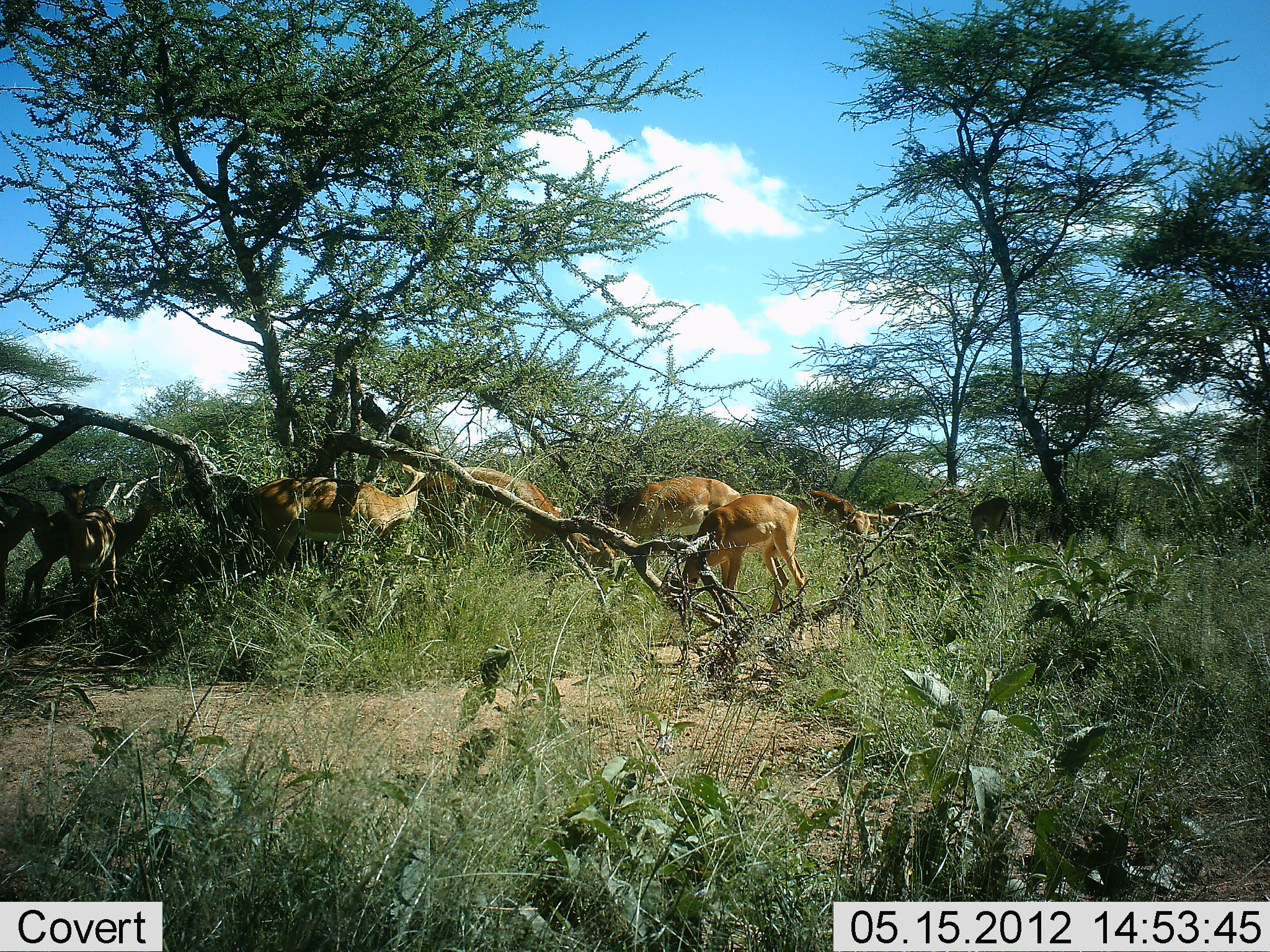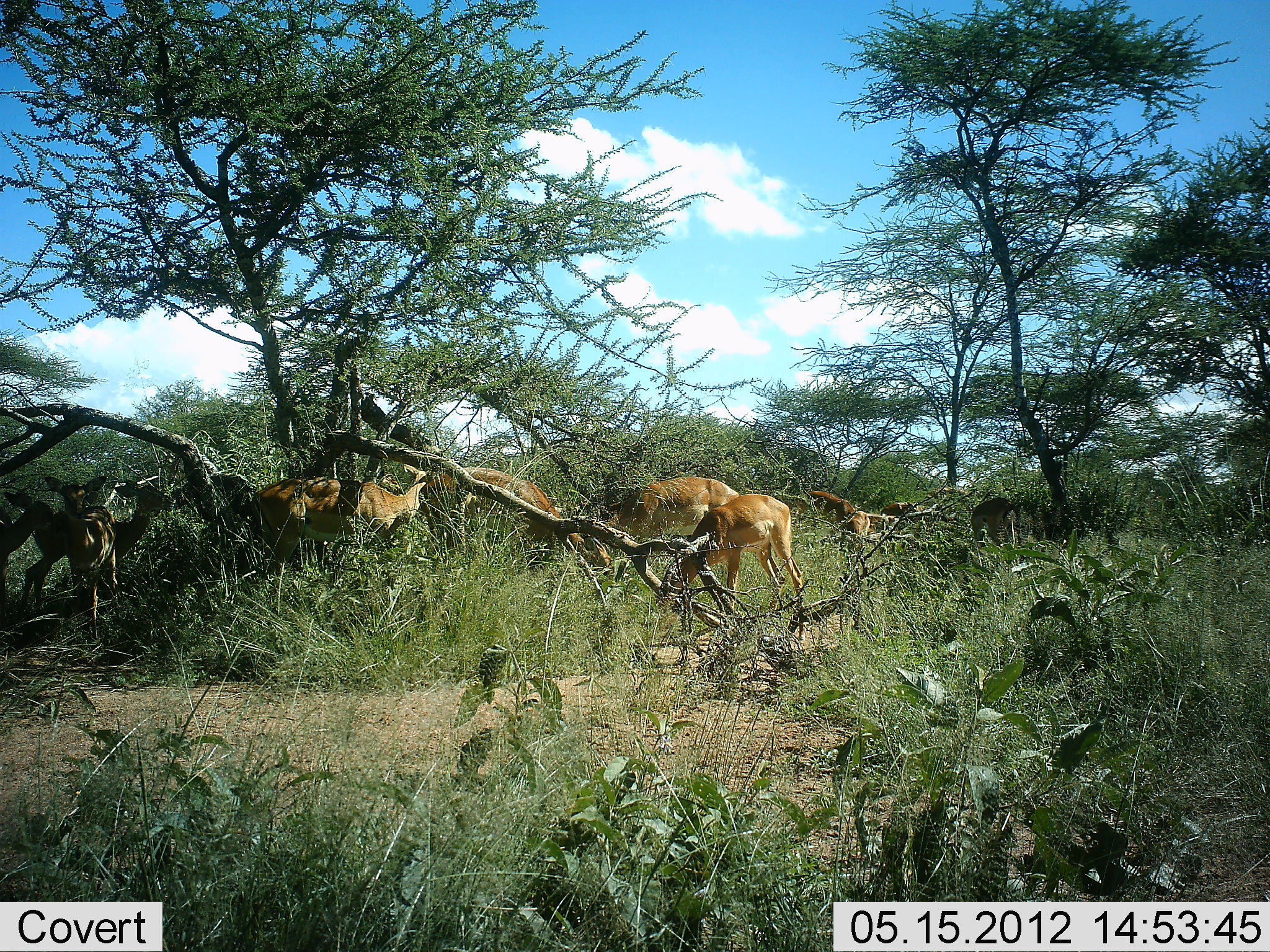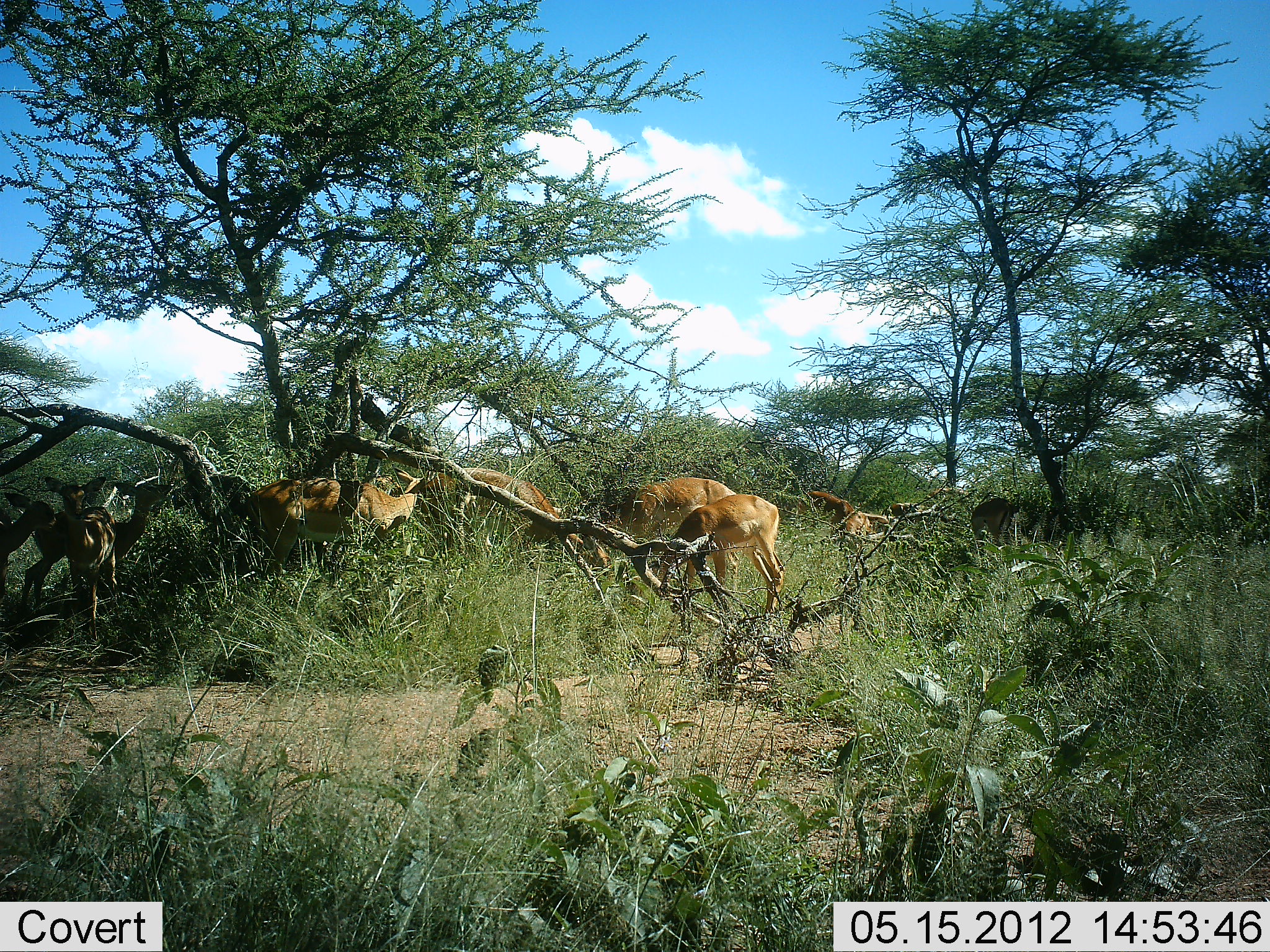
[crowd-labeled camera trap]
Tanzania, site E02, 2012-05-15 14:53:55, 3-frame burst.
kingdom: Animalia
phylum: Chordata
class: Mammalia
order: Artiodactyla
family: Bovidae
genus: Aepyceros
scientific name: Aepyceros melampus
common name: impala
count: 11-50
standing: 70%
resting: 0%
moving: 0%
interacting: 0%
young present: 0%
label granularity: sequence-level